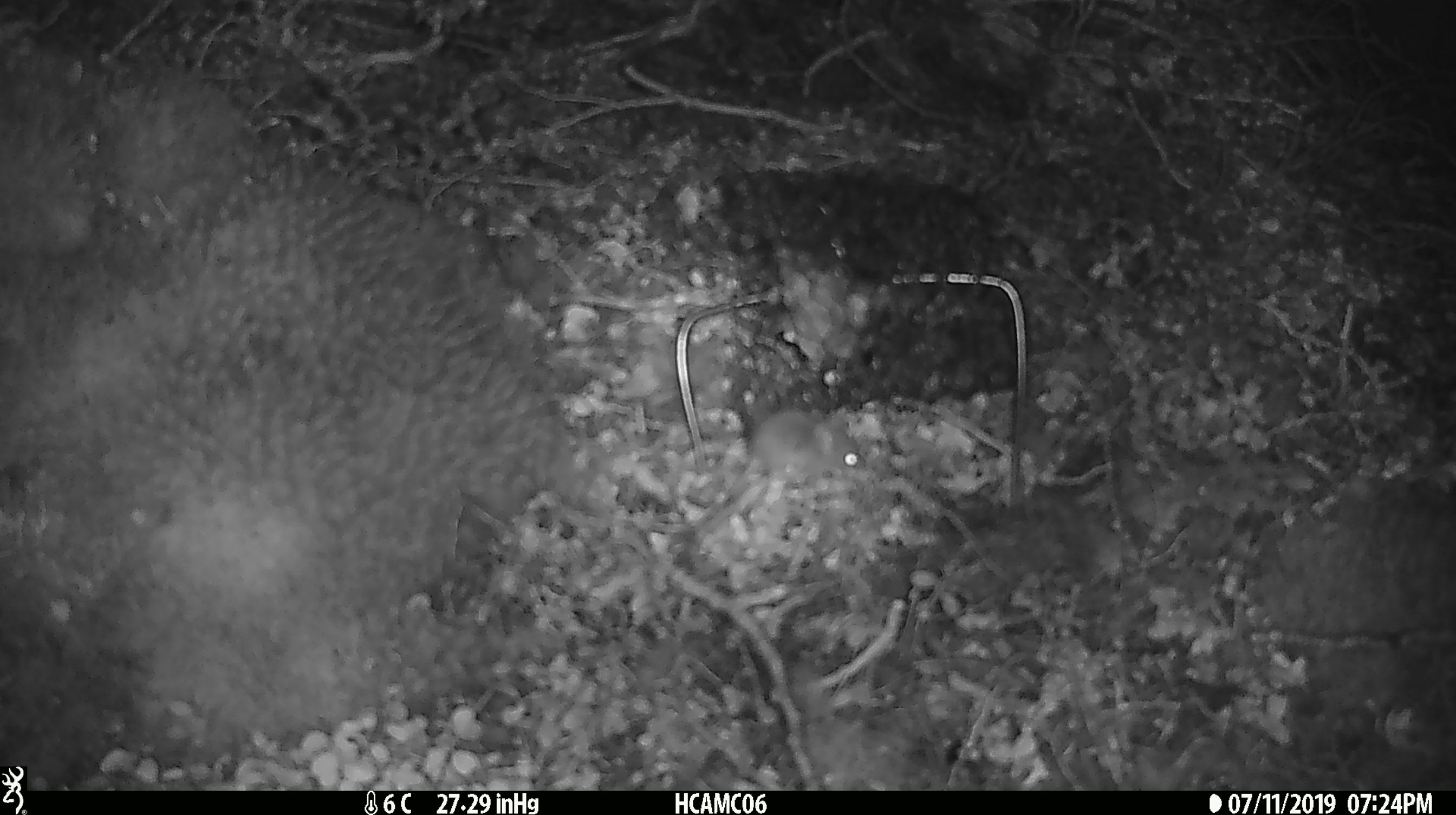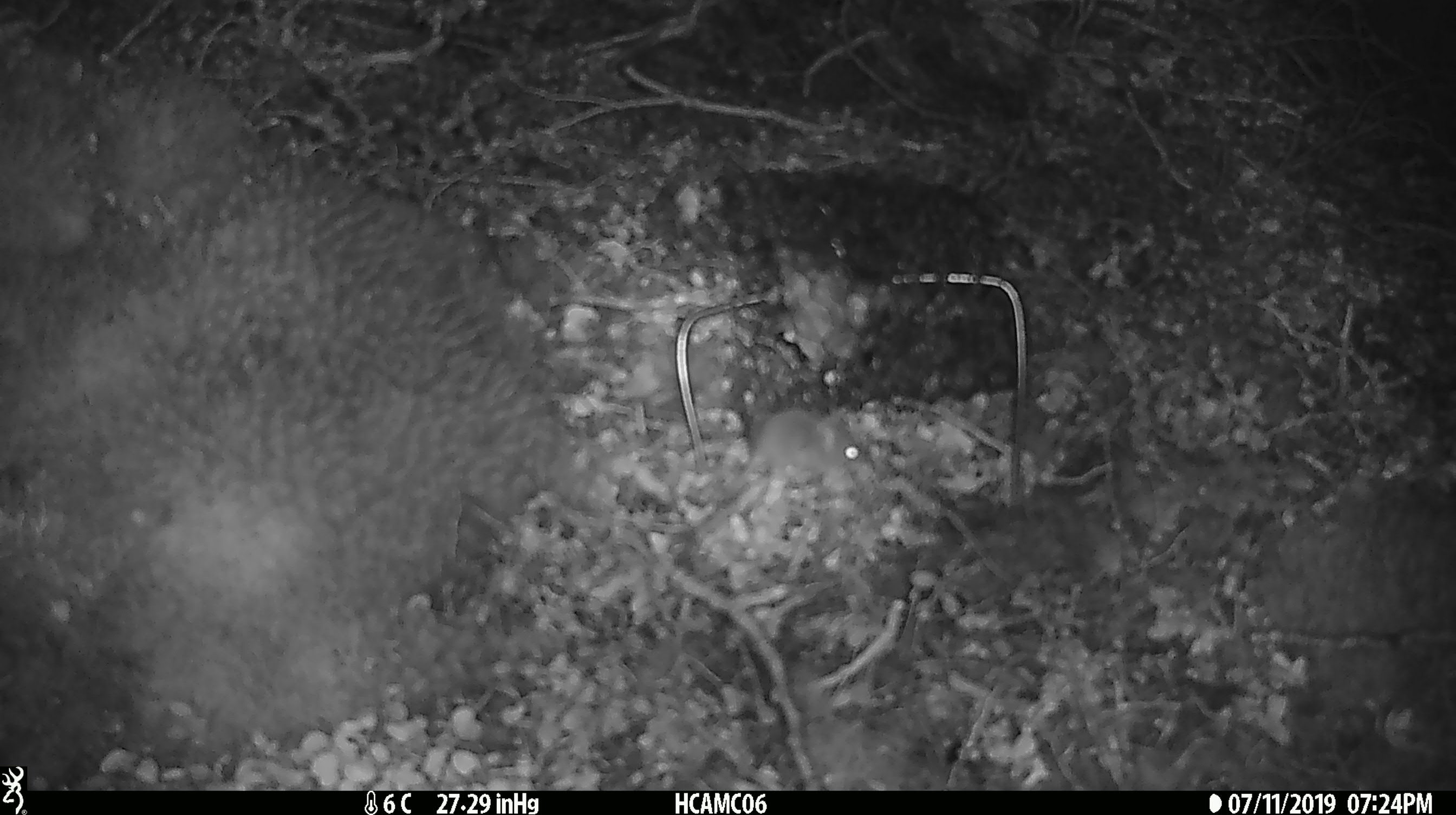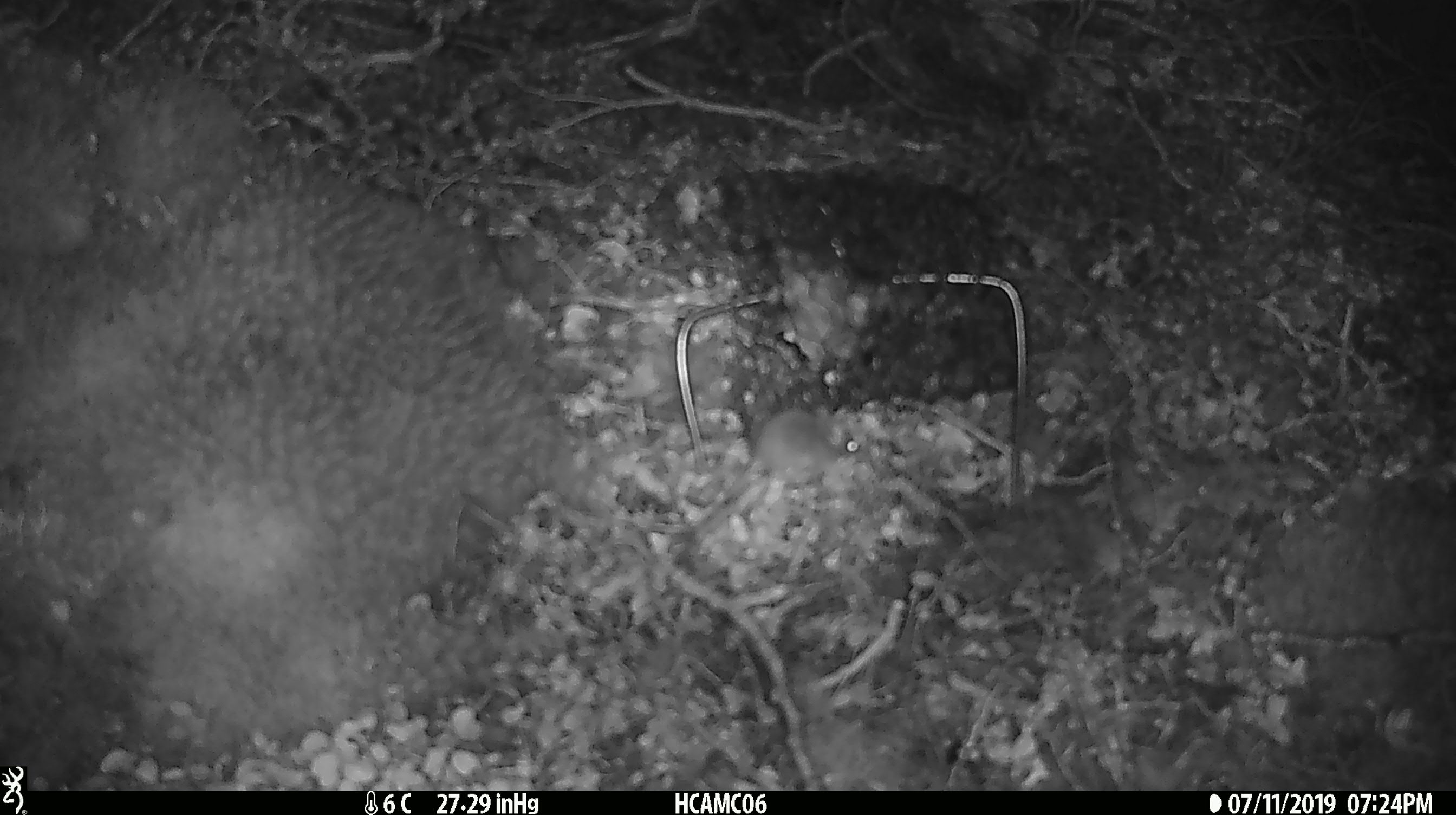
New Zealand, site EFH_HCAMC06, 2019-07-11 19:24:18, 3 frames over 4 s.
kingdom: Animalia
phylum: Chordata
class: Mammalia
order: Rodentia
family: Muridae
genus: Mus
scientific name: Mus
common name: mouse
Mouse (Mus).